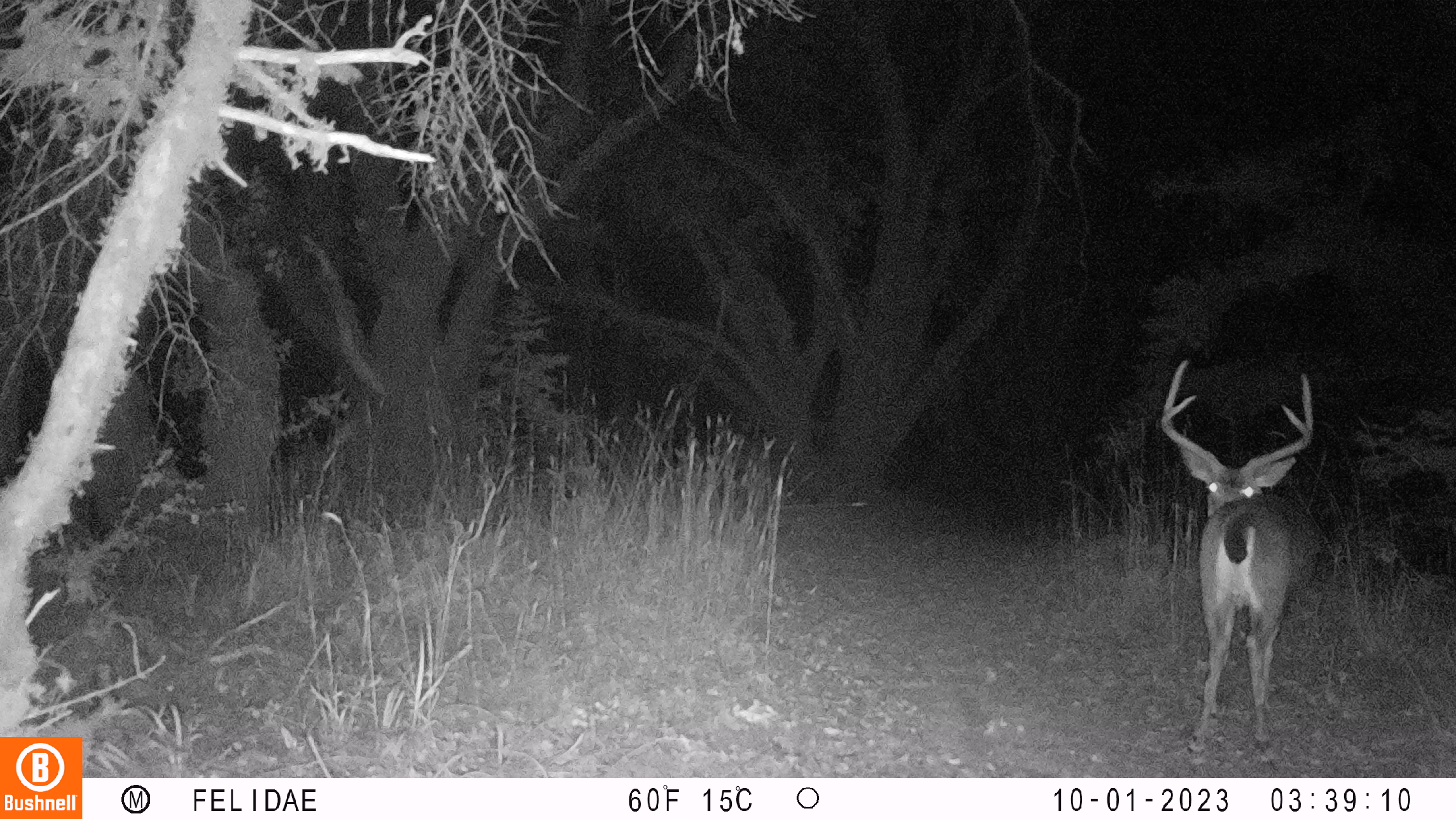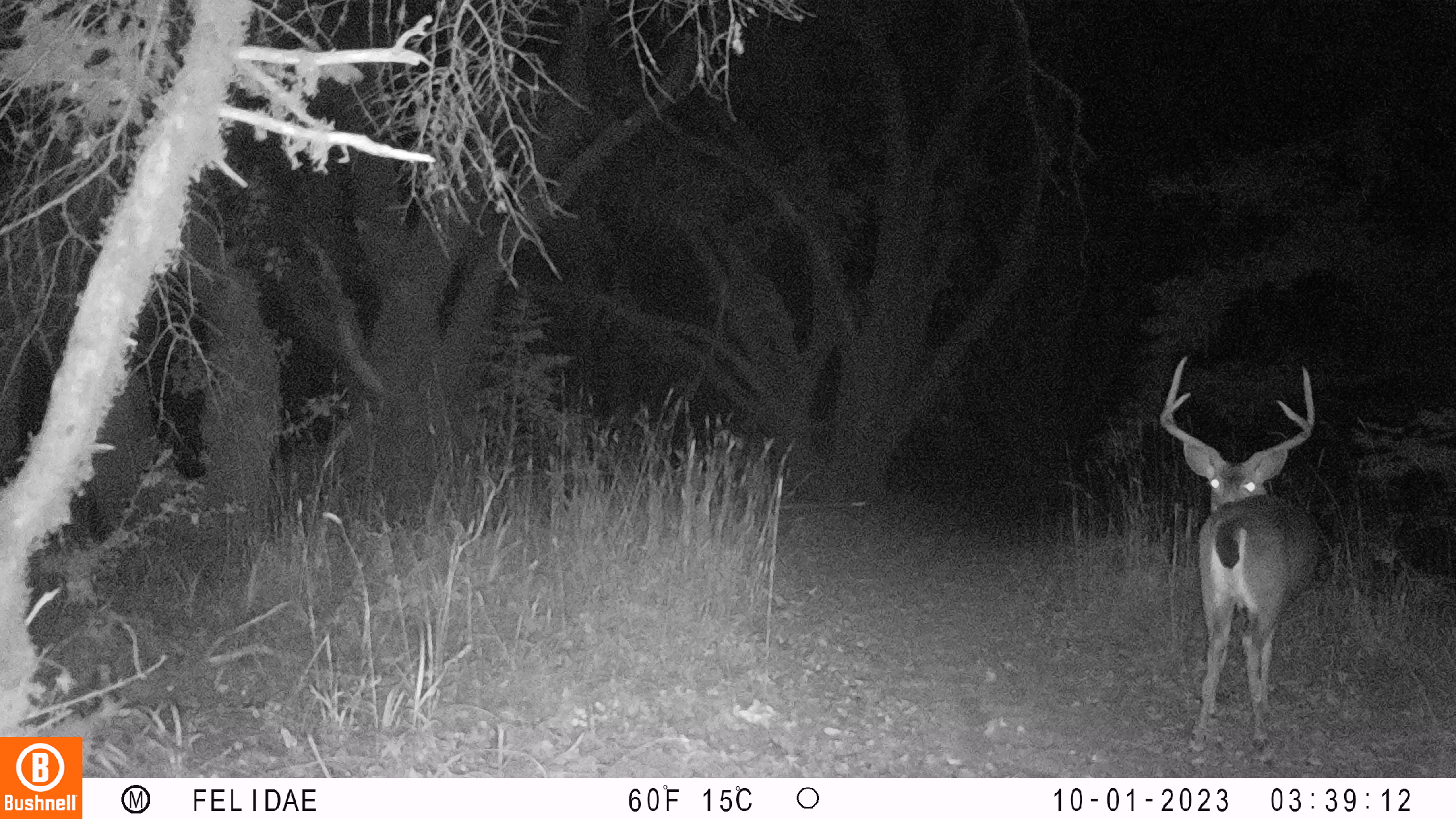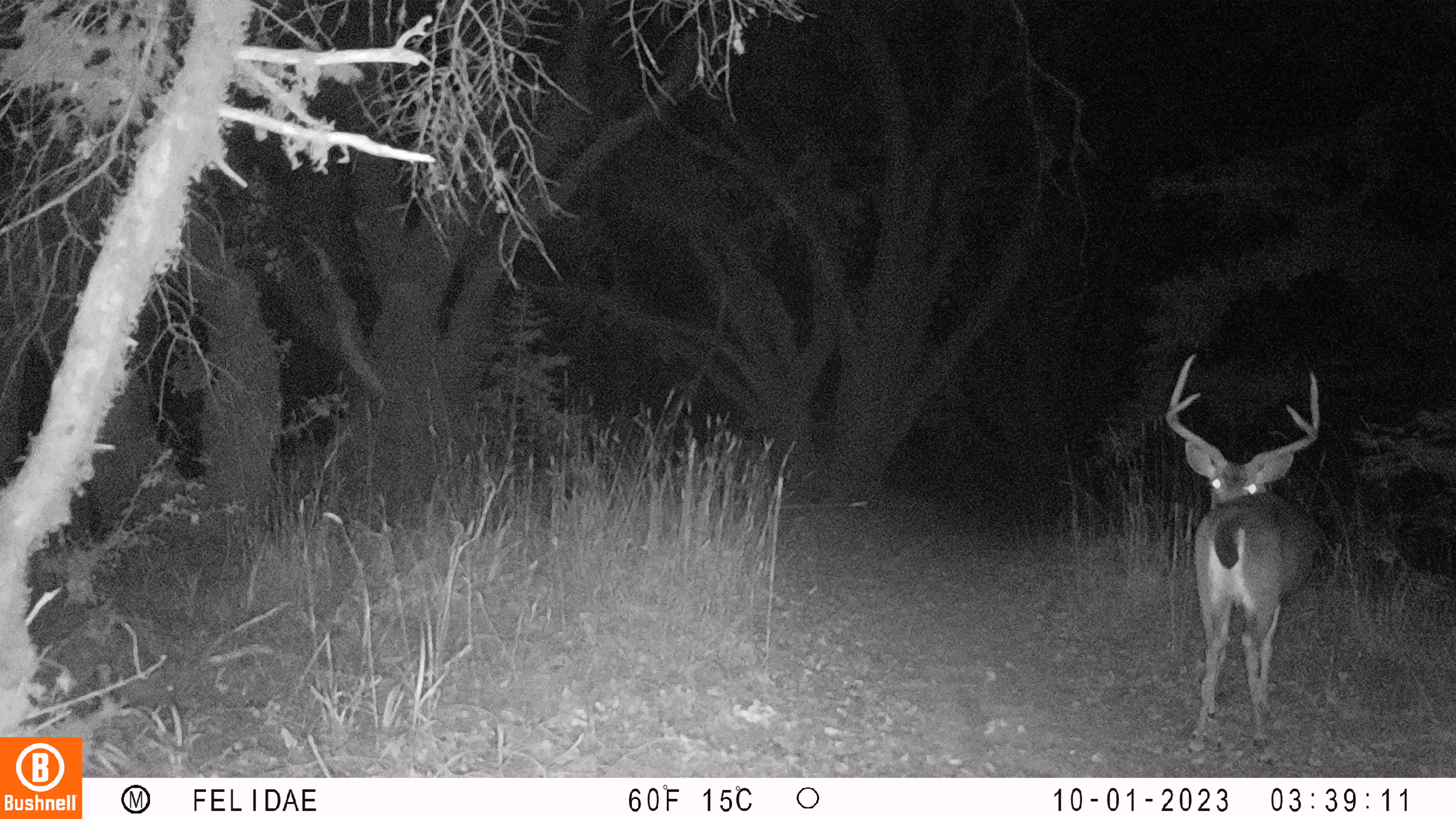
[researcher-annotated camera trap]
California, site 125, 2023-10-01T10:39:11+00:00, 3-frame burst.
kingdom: Animalia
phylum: Chordata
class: Mammalia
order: Artiodactyla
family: Cervidae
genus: Odocoileus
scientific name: Odocoileus hemionus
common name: mule deer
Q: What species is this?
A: Mule deer (Odocoileus hemionus).